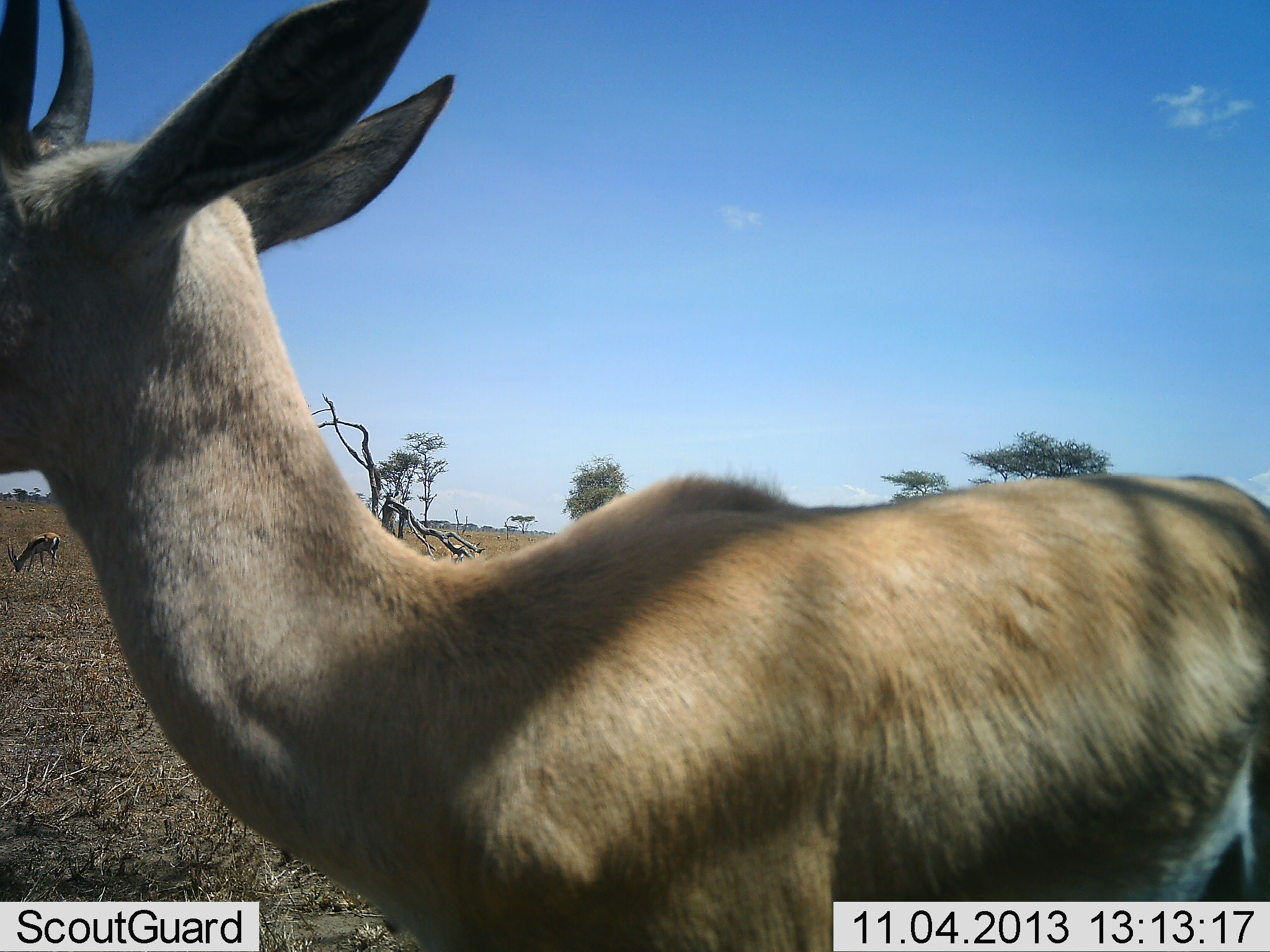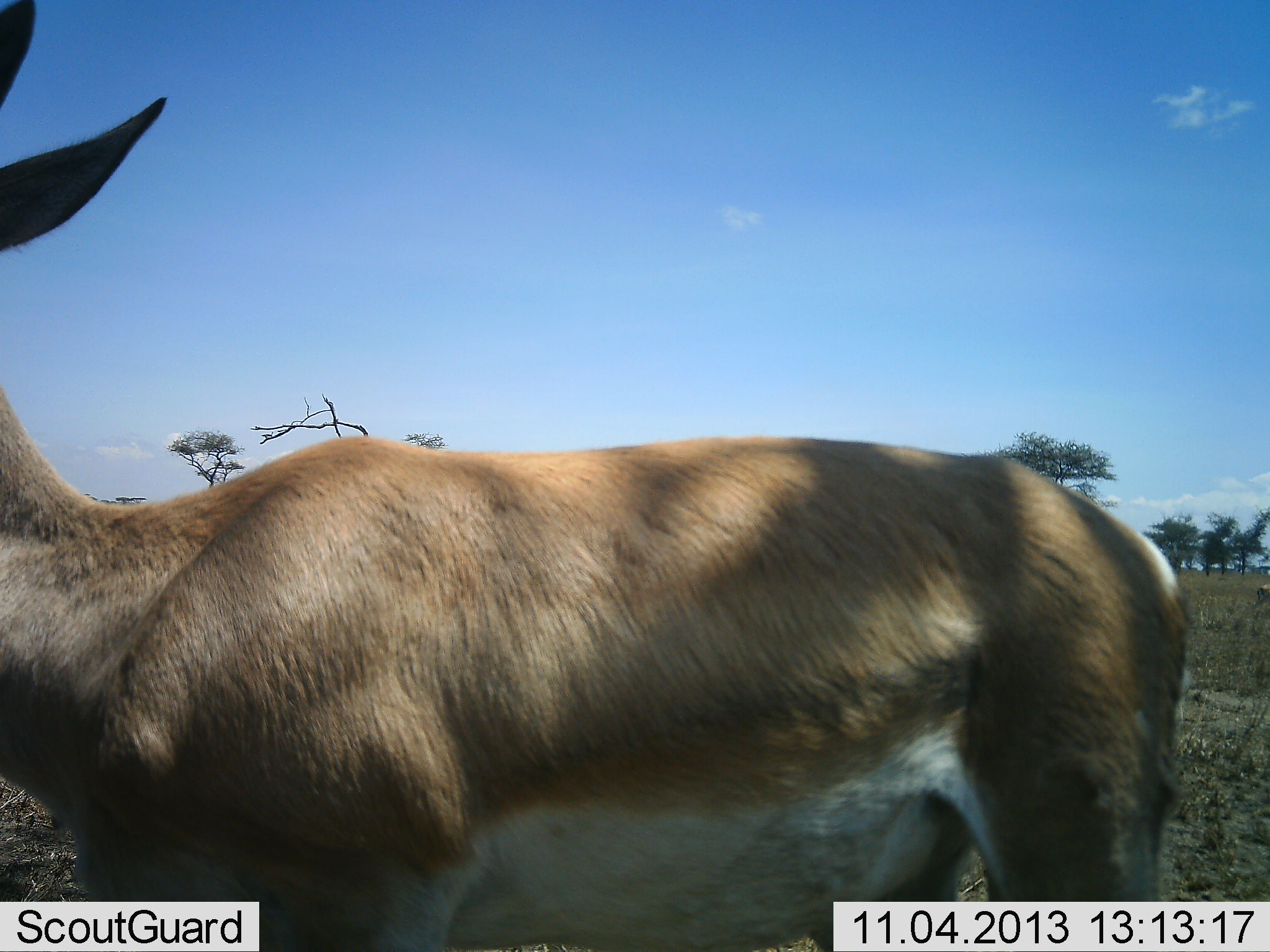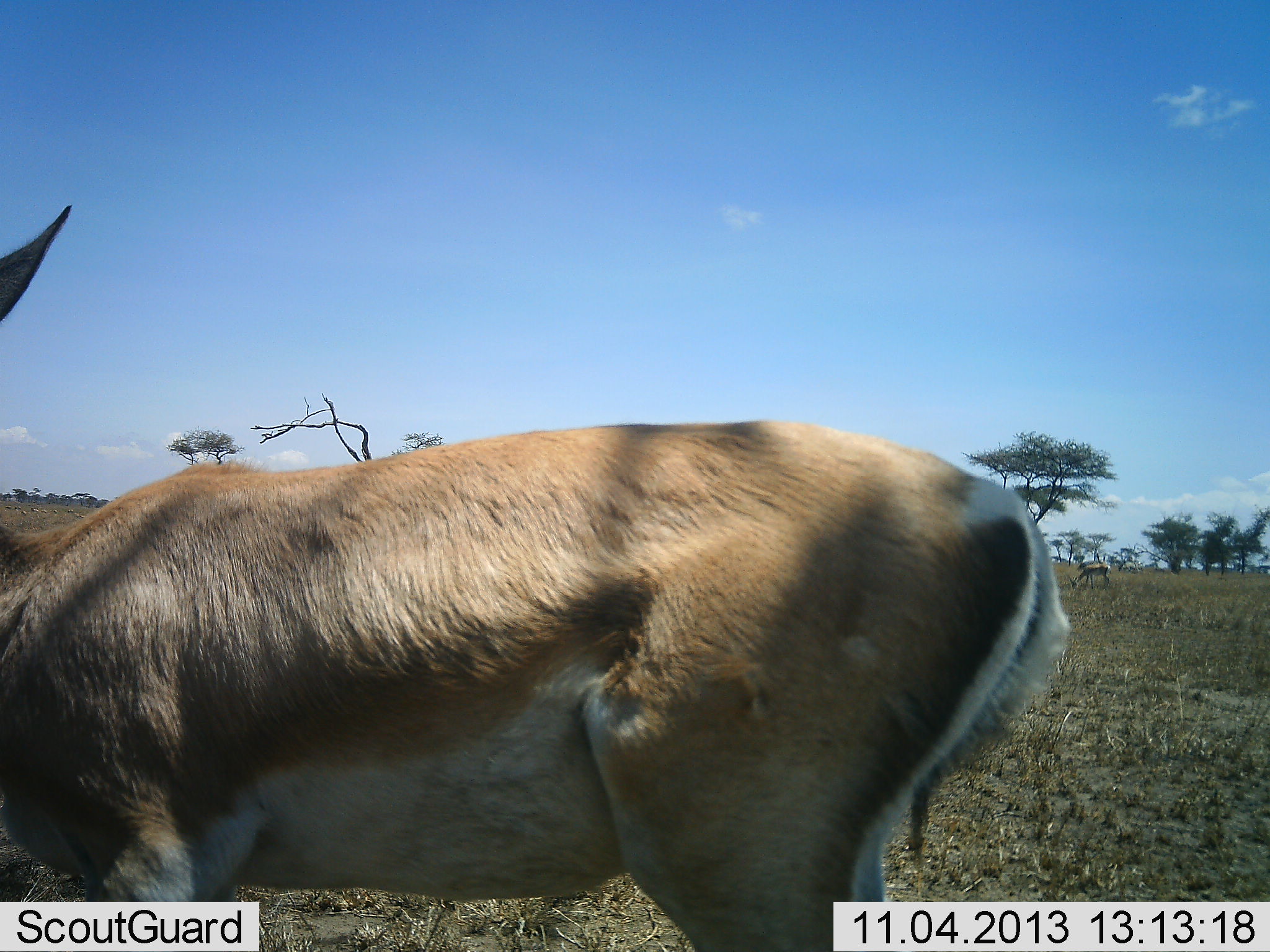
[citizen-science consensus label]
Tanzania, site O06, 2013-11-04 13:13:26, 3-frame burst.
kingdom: Animalia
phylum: Chordata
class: Mammalia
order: Artiodactyla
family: Bovidae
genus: Nanger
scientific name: Nanger granti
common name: grant's gazelle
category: gazellegrants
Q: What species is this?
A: Gazellegrants (grant's gazelle) (Nanger granti).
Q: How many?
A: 1.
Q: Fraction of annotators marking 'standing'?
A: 47%.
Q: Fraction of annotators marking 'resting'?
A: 0%.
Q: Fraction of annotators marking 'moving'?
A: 74%.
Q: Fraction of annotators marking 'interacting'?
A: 0%.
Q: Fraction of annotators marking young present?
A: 0%.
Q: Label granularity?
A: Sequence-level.